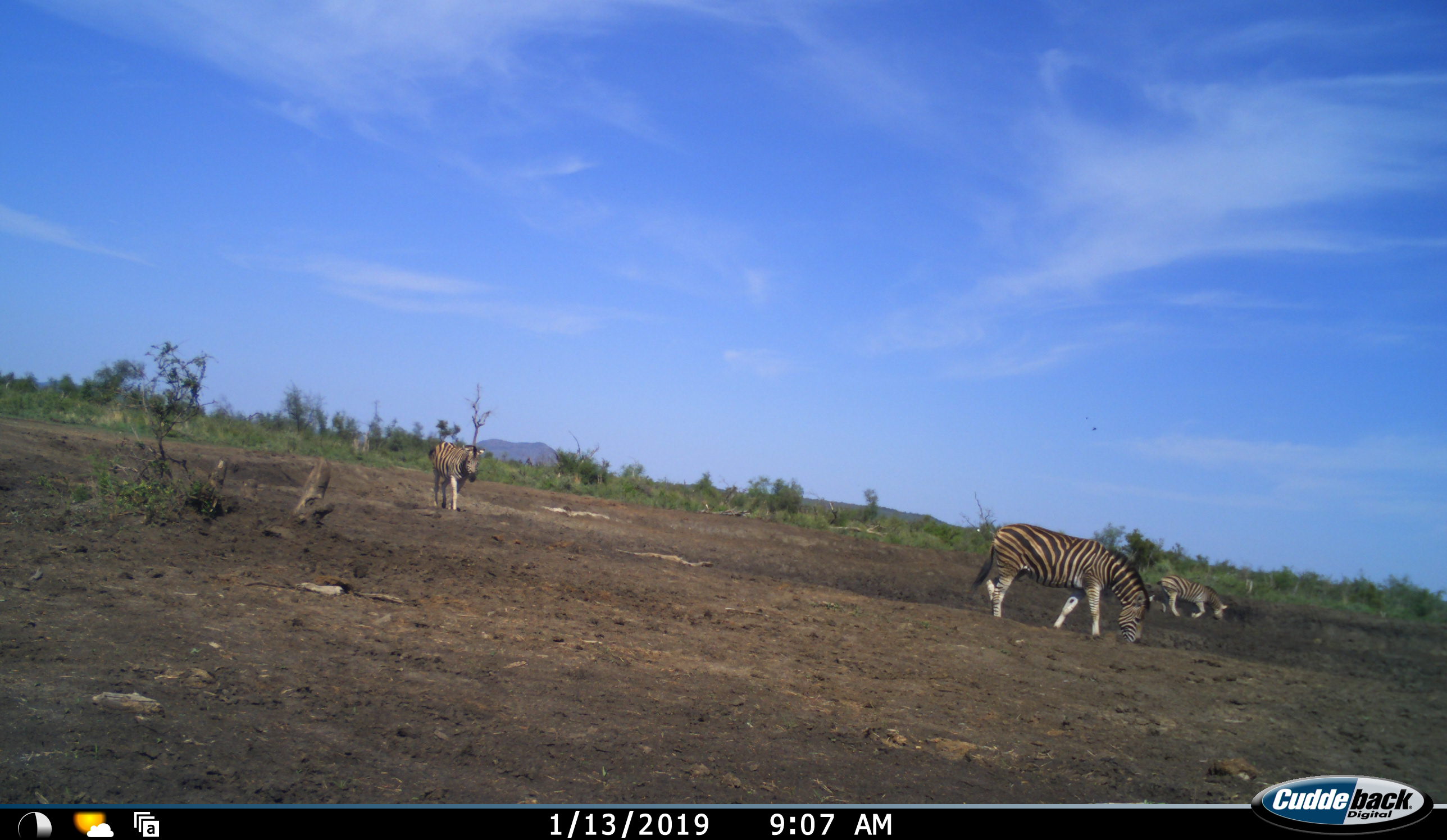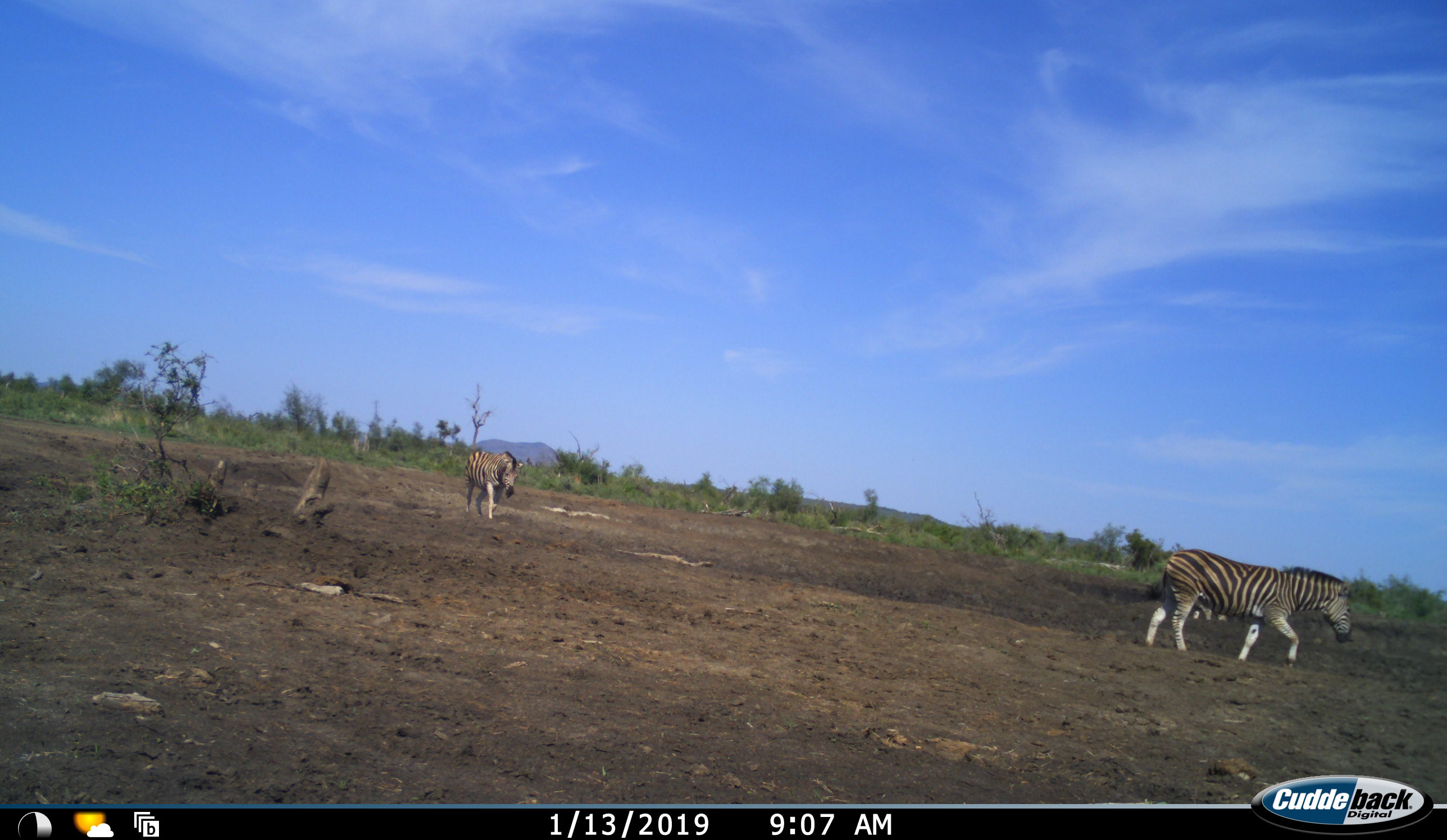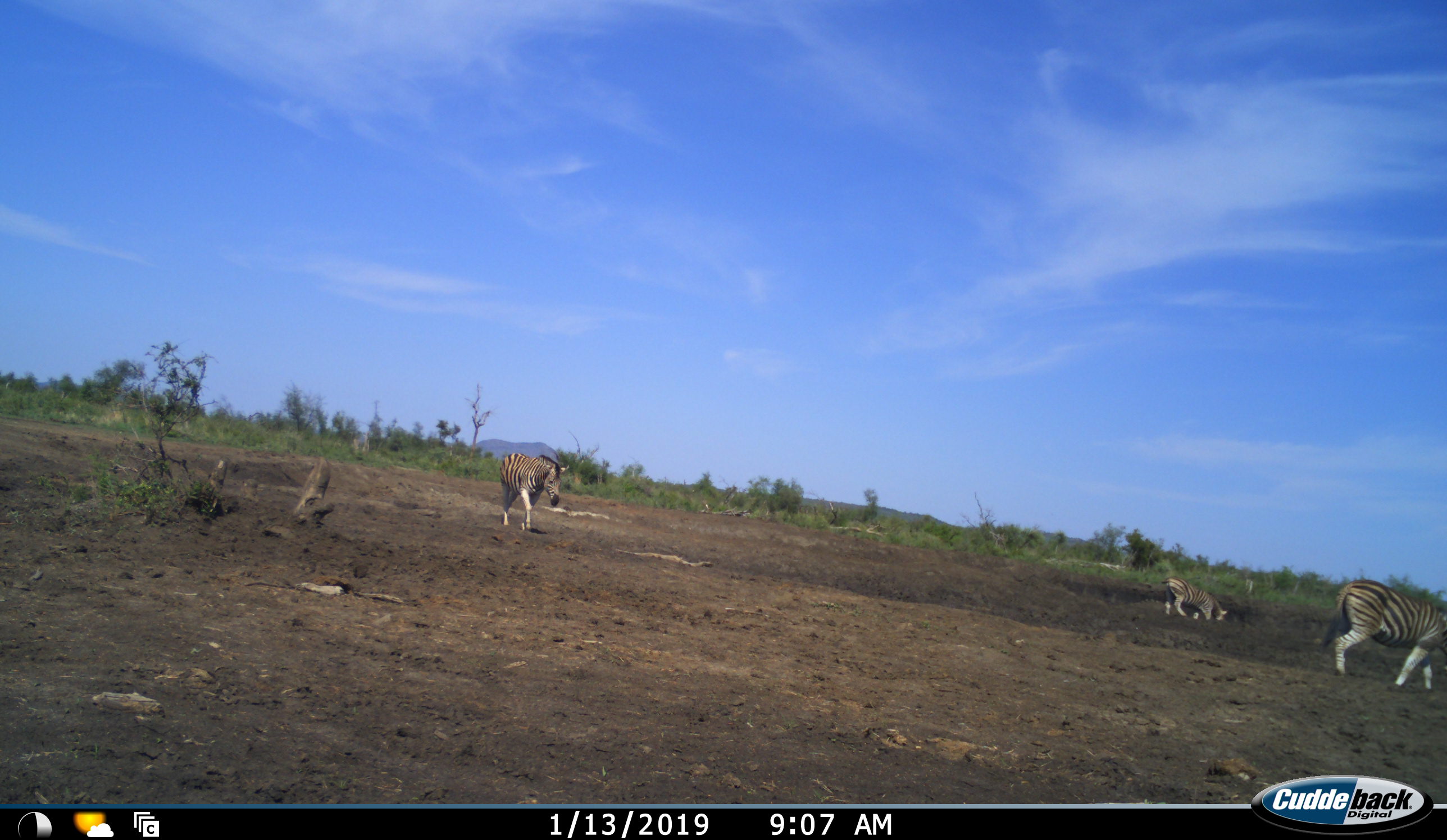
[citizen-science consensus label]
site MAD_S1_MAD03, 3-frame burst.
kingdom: Animalia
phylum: Chordata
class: Mammalia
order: Perissodactyla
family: Equidae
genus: Equus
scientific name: Equus quagga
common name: plains zebra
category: zebraplains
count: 3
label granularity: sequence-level